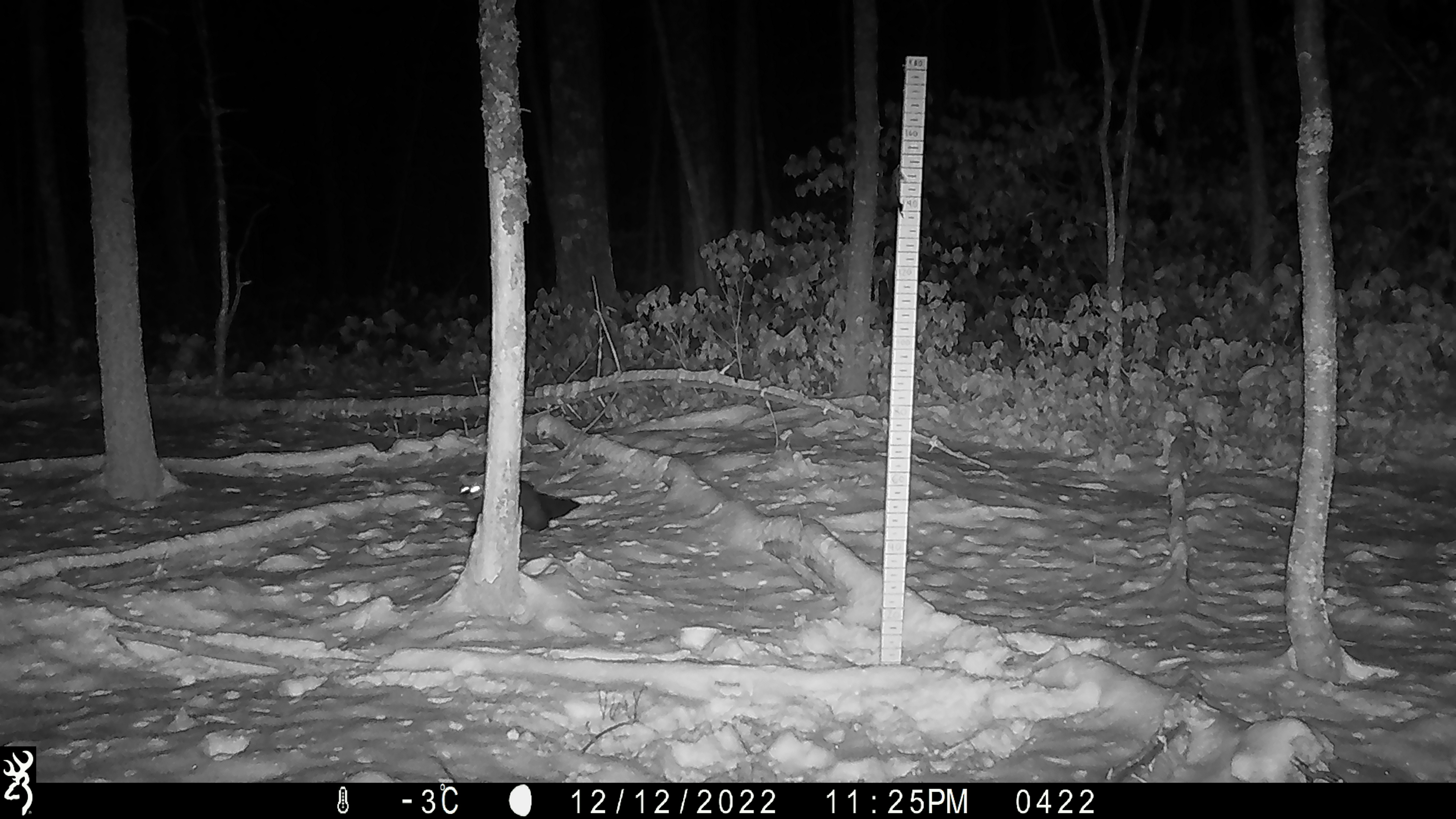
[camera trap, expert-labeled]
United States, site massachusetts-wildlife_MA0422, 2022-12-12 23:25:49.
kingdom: Animalia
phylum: Chordata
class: Mammalia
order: Carnivora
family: Mustelidae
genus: Pekania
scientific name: Pekania pennanti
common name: fisher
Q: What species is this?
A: Fisher (Pekania pennanti).